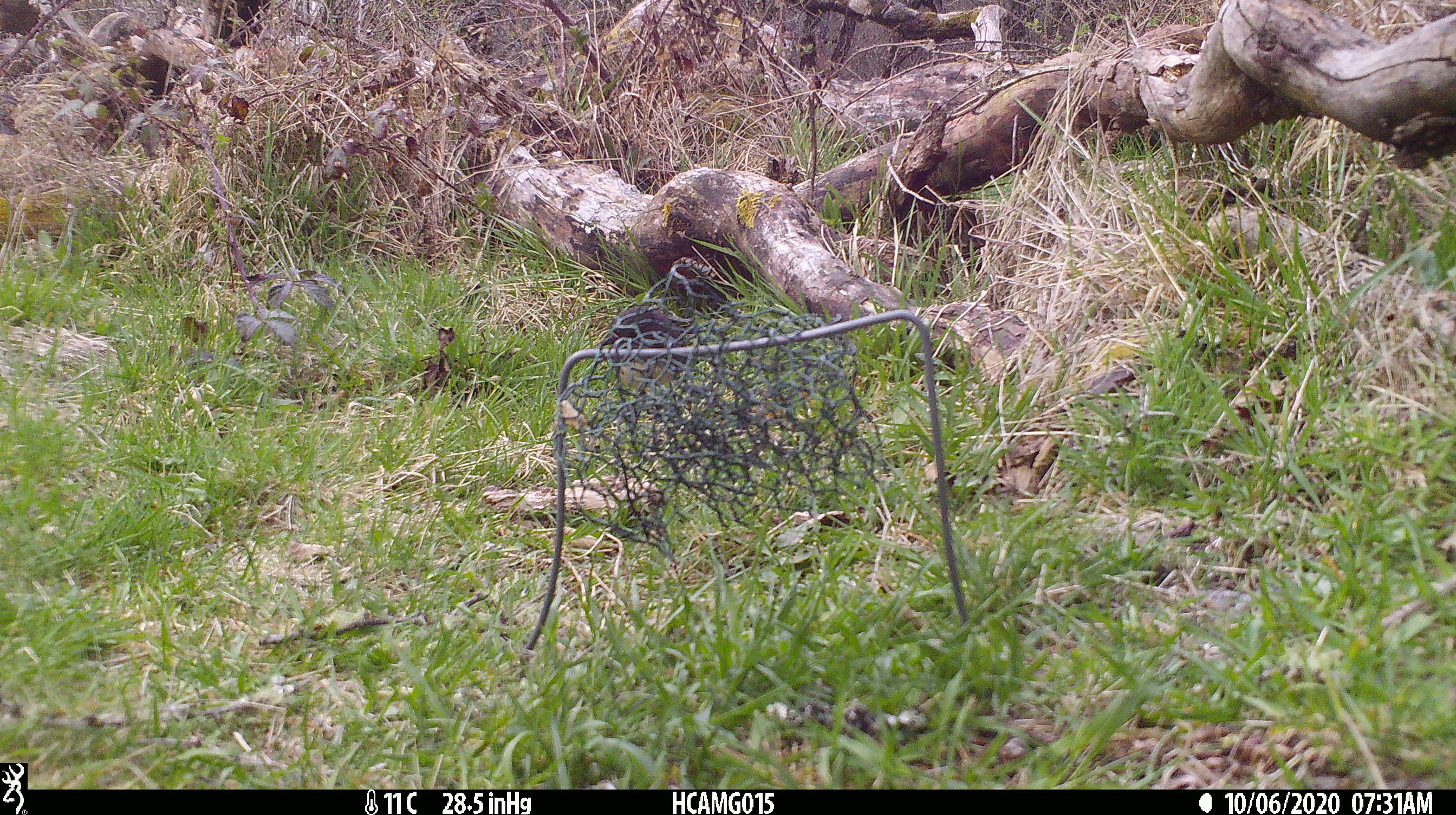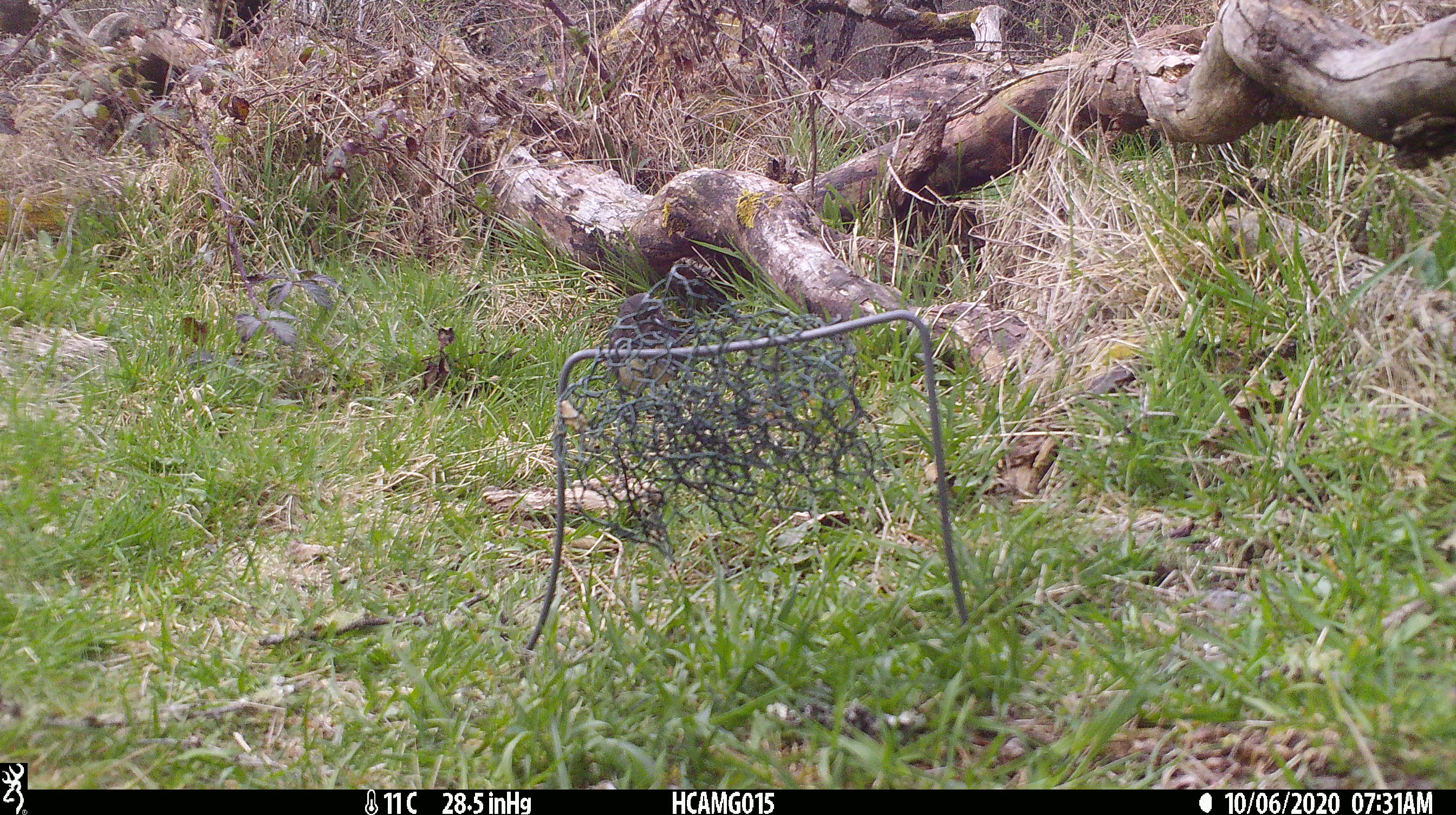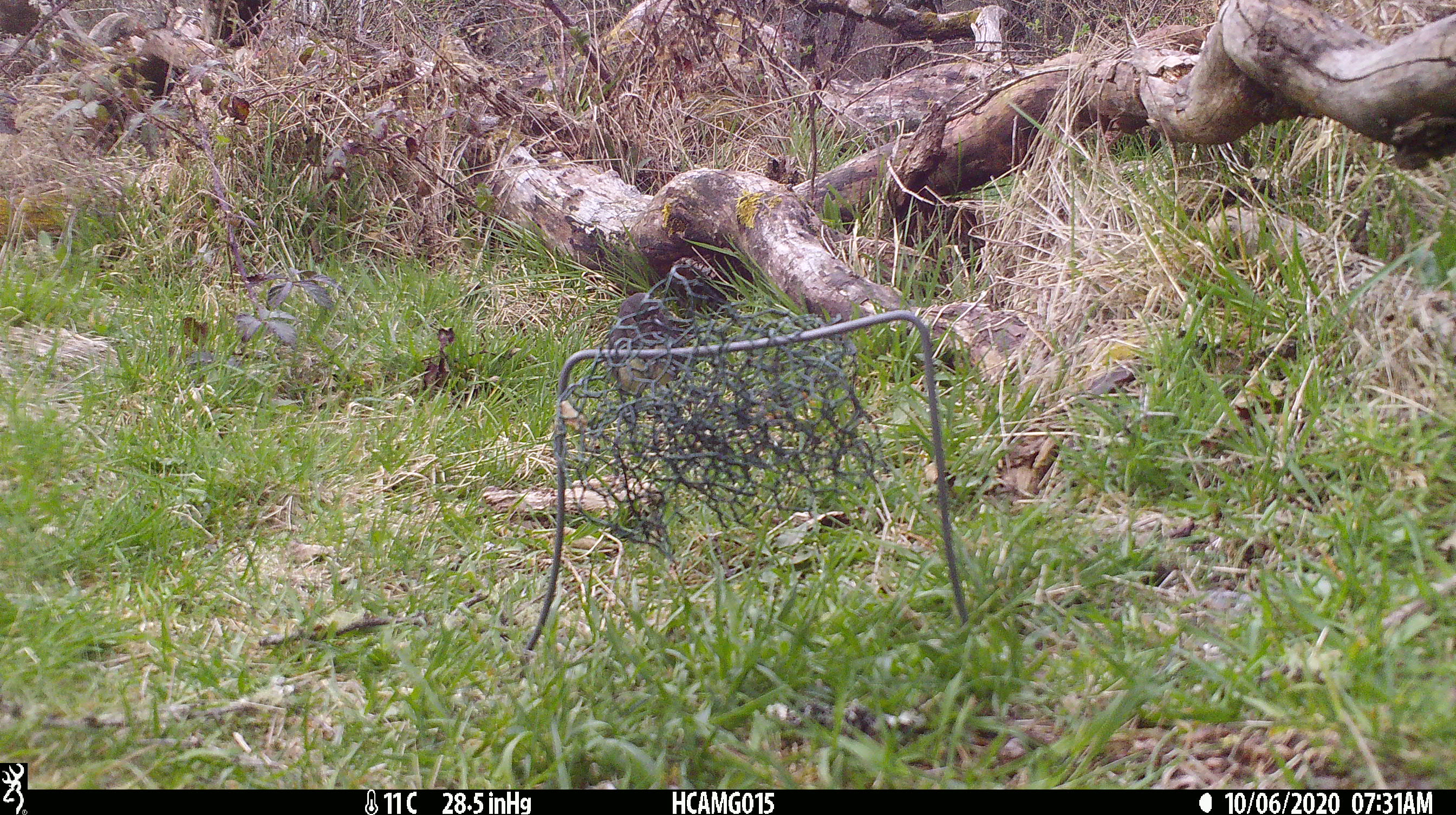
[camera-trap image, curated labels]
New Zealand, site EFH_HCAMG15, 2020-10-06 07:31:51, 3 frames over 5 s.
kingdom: Animalia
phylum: Chordata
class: Aves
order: Passeriformes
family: Petroicidae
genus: Petroica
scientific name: Petroica australis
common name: new zealand robin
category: robin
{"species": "robin (new zealand robin) (Petroica australis)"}